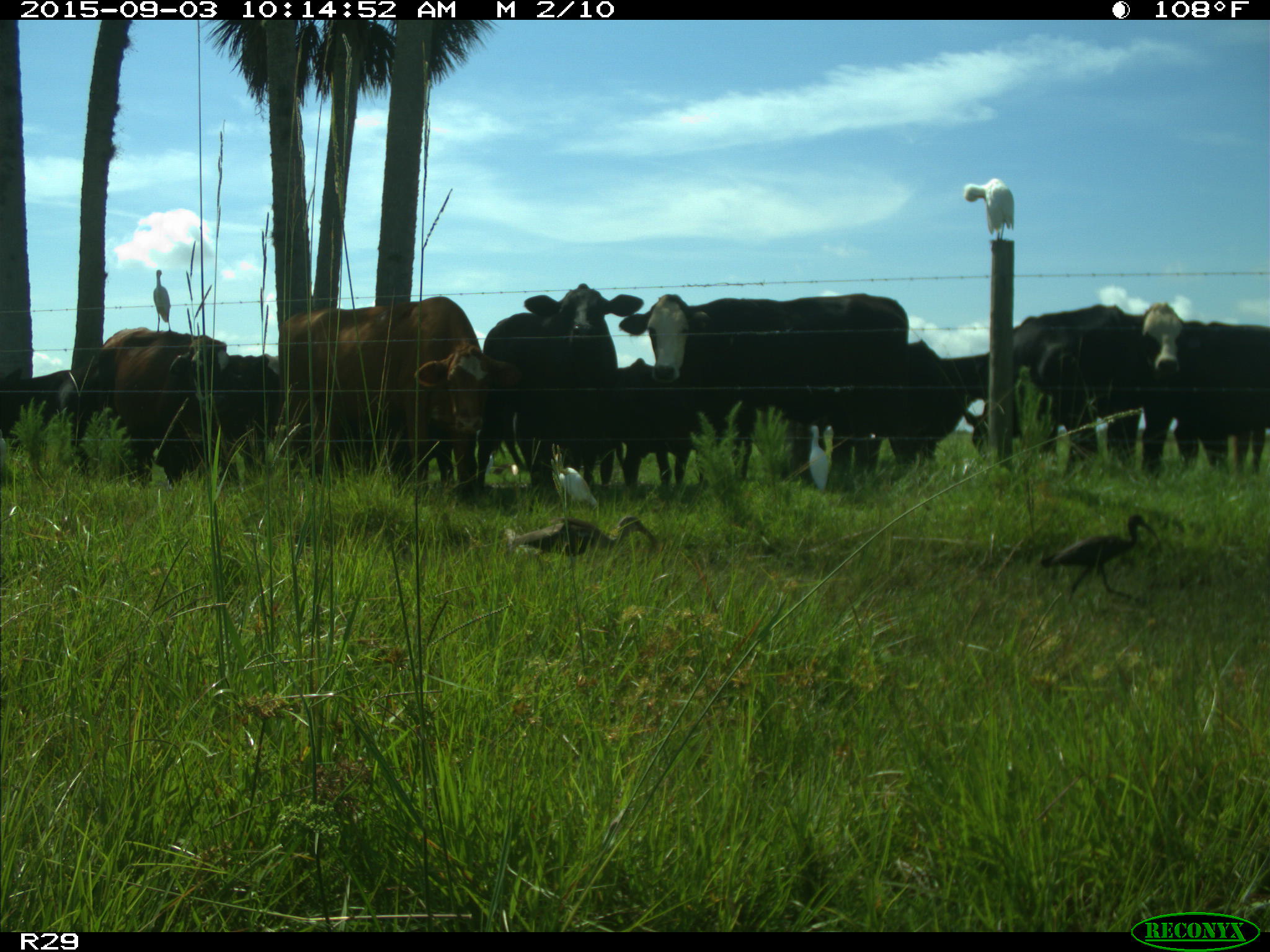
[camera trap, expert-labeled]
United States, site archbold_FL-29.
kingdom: Animalia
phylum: Chordata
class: Mammalia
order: Artiodactyla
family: Bovidae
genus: Bos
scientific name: Bos taurus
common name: domestic cow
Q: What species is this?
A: Bos taurus (domestic cow).